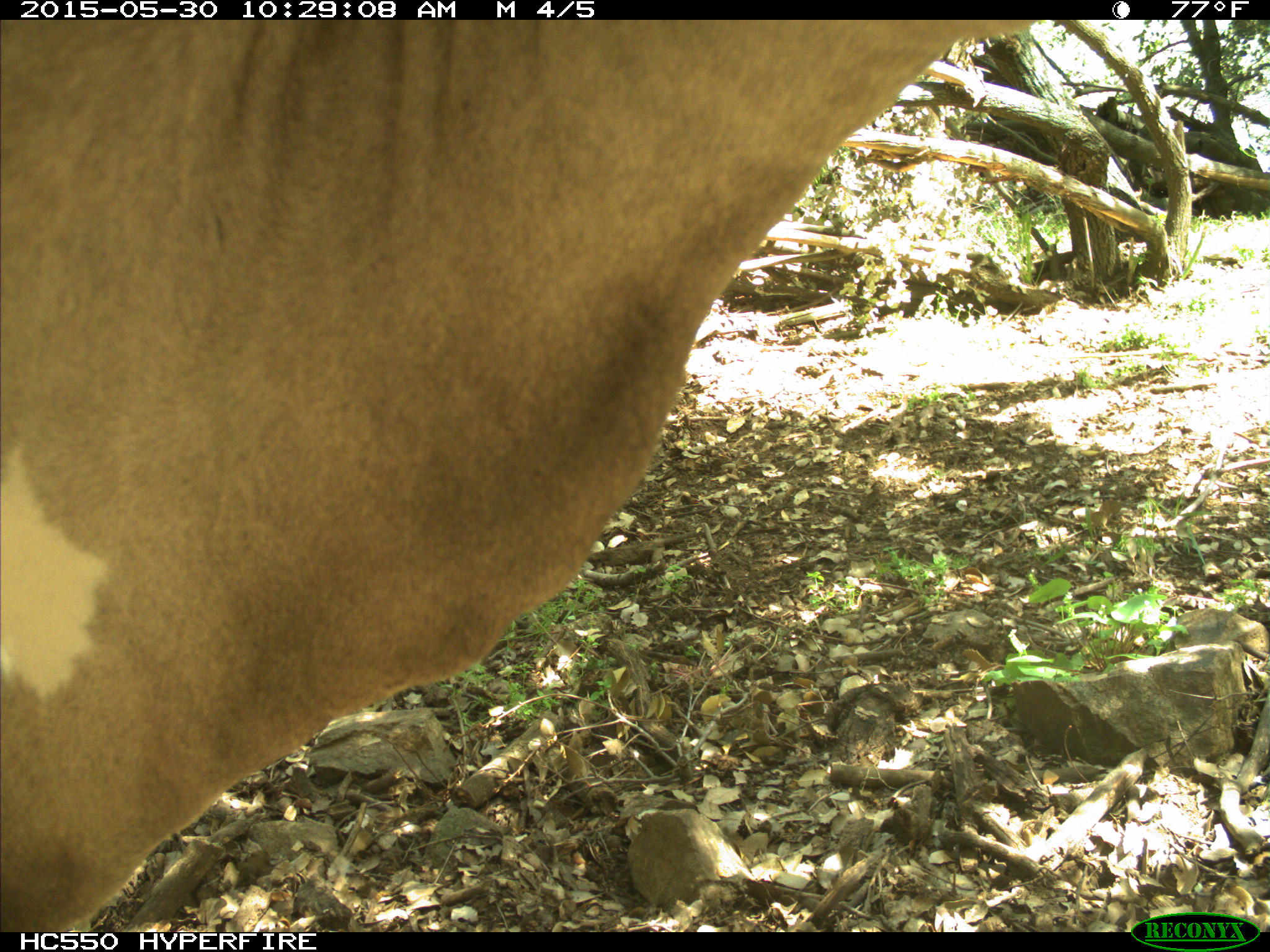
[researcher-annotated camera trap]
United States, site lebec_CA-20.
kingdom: Animalia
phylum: Chordata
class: Mammalia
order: Artiodactyla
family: Bovidae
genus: Bos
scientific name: Bos taurus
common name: domestic cow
Bos taurus (domestic cow).